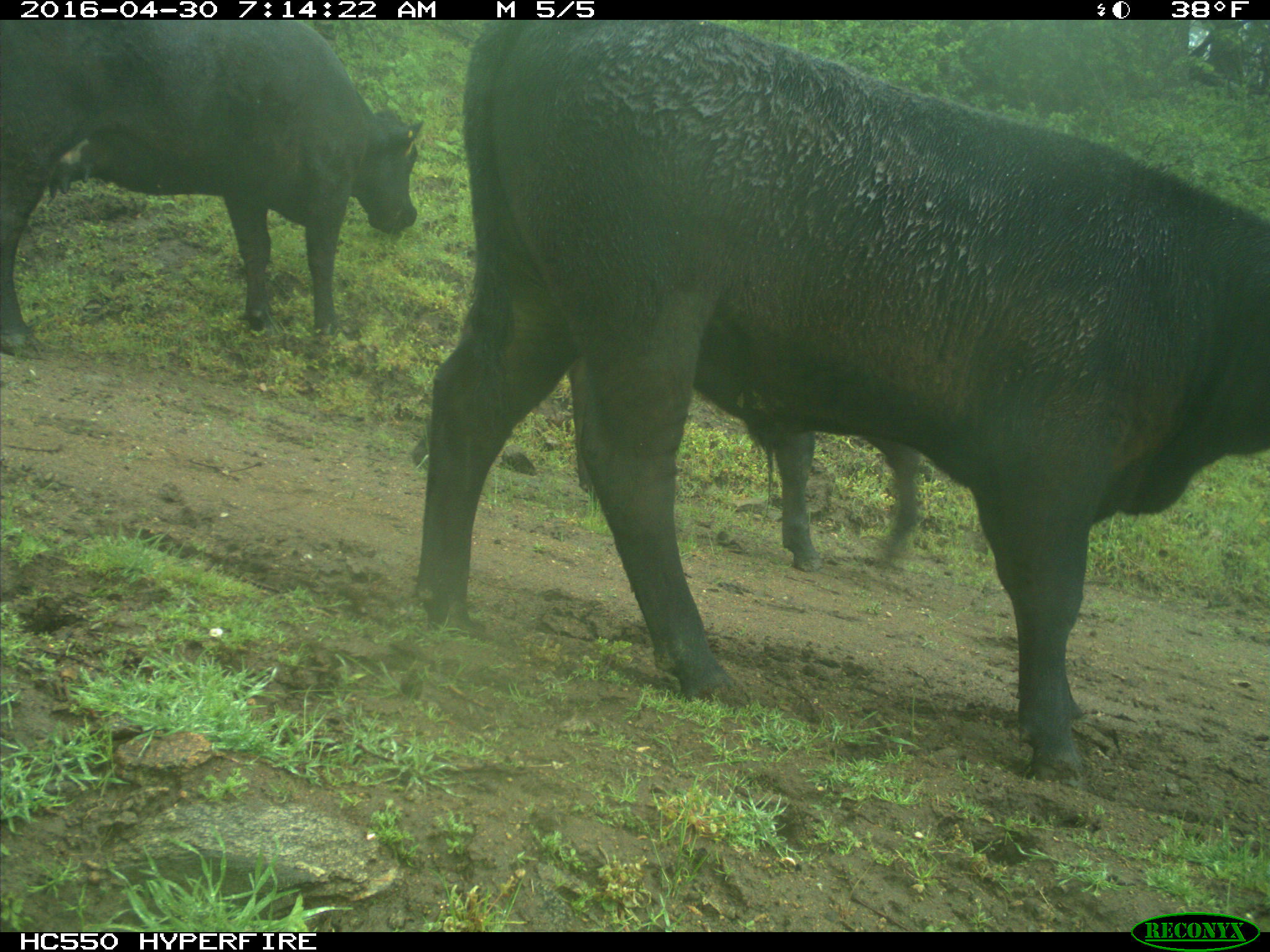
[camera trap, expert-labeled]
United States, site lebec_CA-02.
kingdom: Animalia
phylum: Chordata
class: Mammalia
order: Artiodactyla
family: Bovidae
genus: Bos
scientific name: Bos taurus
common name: domestic cow